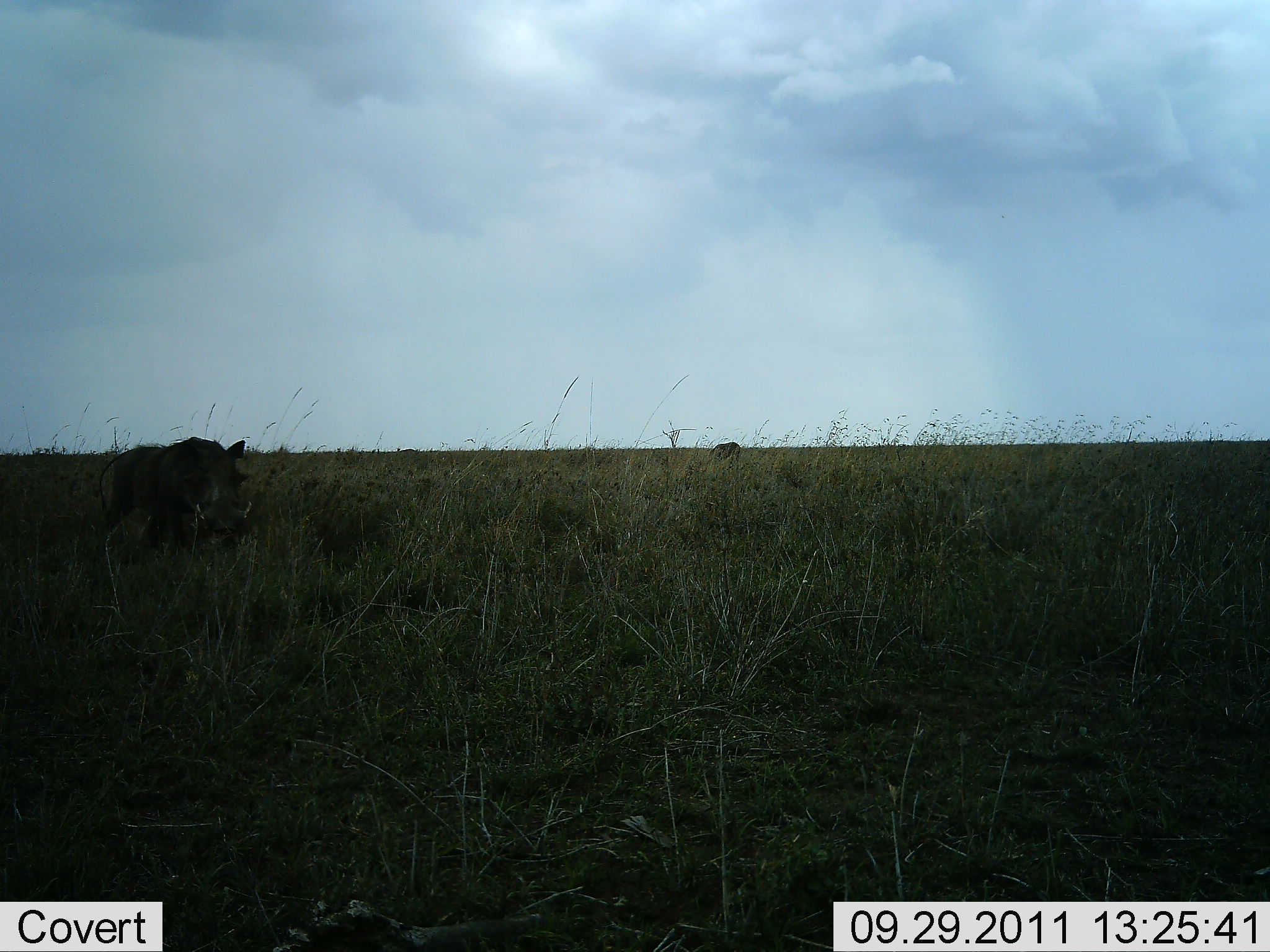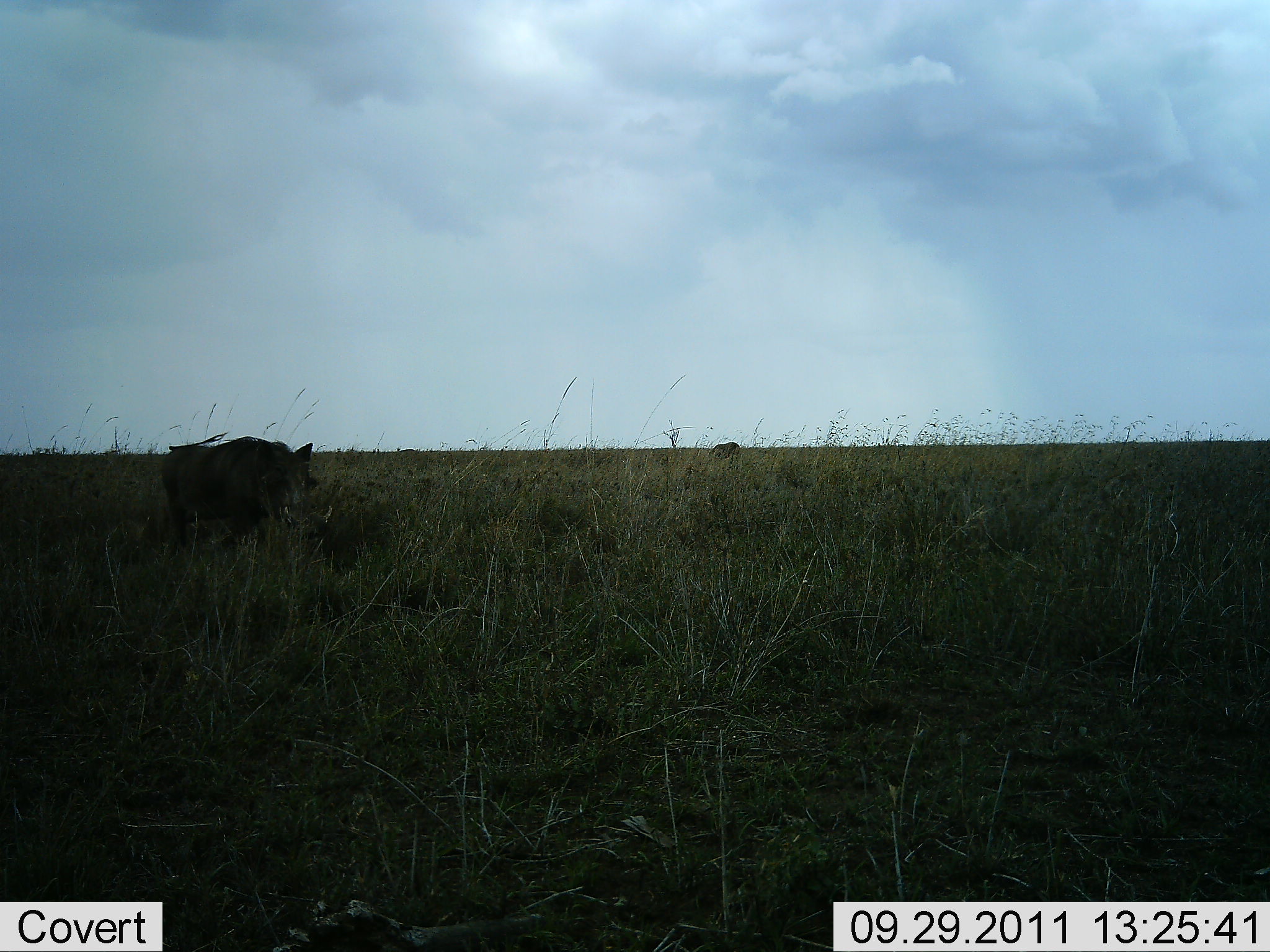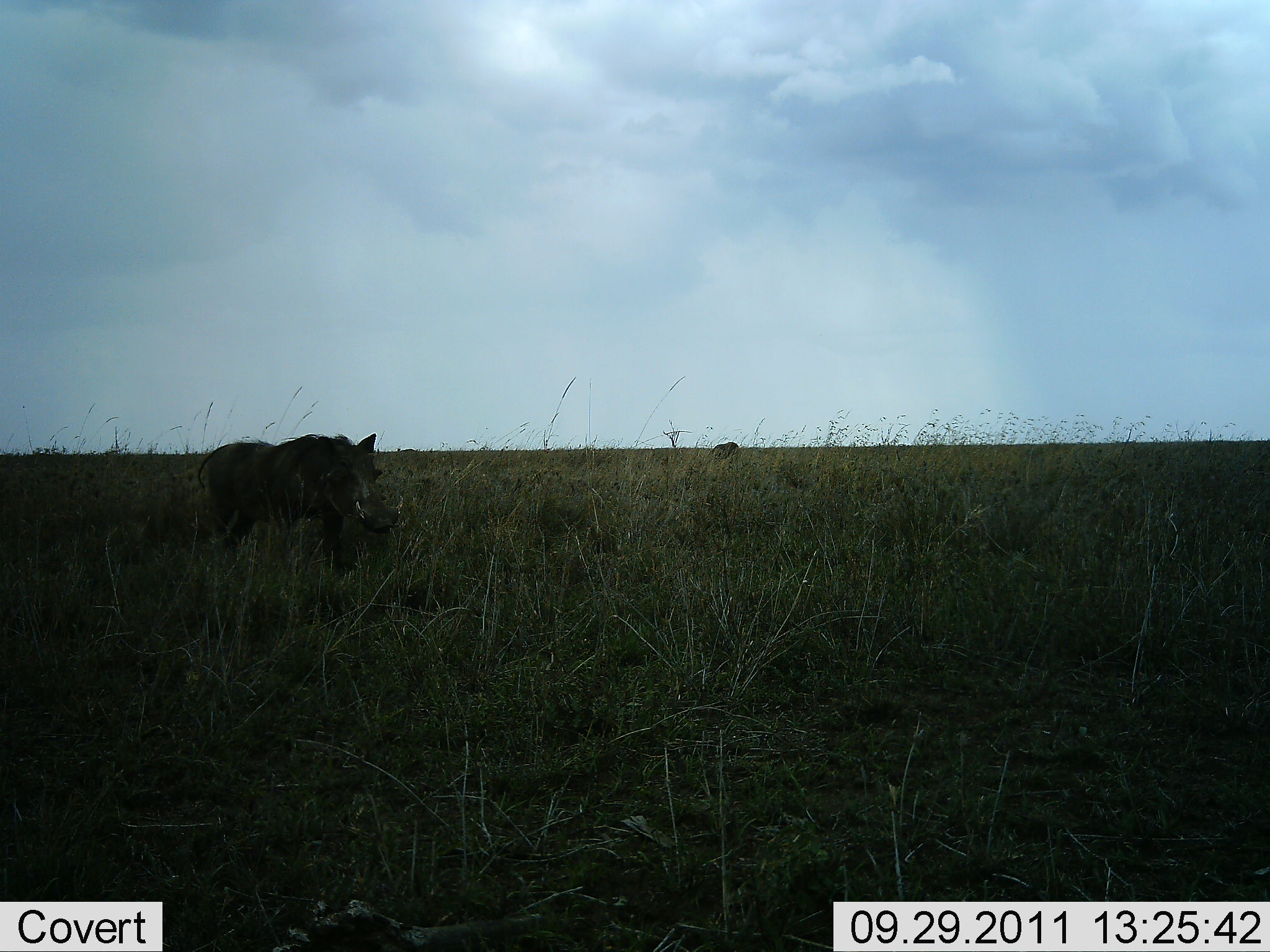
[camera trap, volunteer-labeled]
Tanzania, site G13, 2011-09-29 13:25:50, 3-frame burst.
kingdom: Animalia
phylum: Chordata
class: Mammalia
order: Artiodactyla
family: Suidae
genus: Phacochoerus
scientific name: Phacochoerus africanus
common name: warthog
Warthog (Phacochoerus africanus), count 1. Behavior (volunteer vote fractions): standing 18%, resting 0%, moving 91%, interacting 0%. Young present (vote fraction): 0%. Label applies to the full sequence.